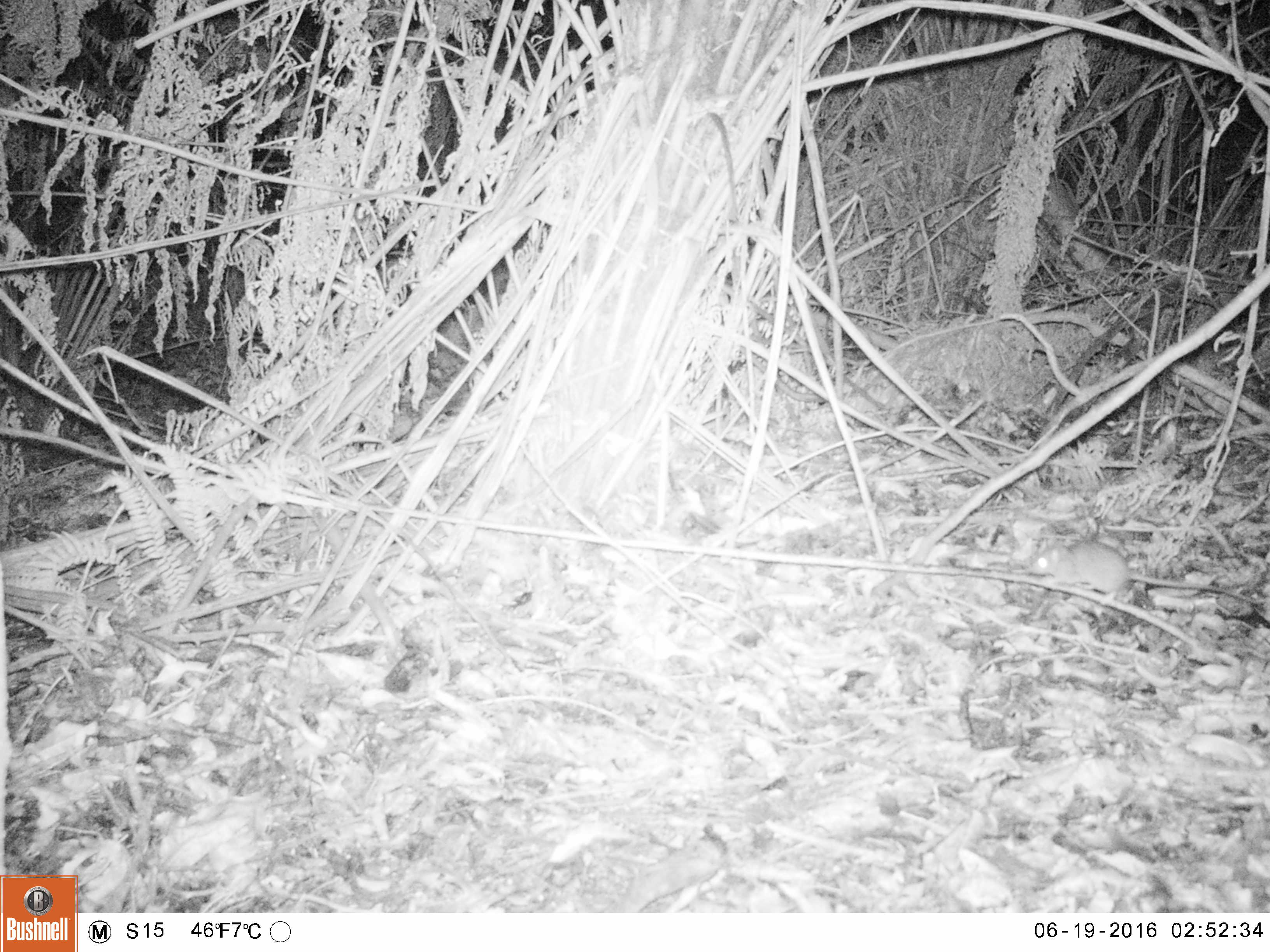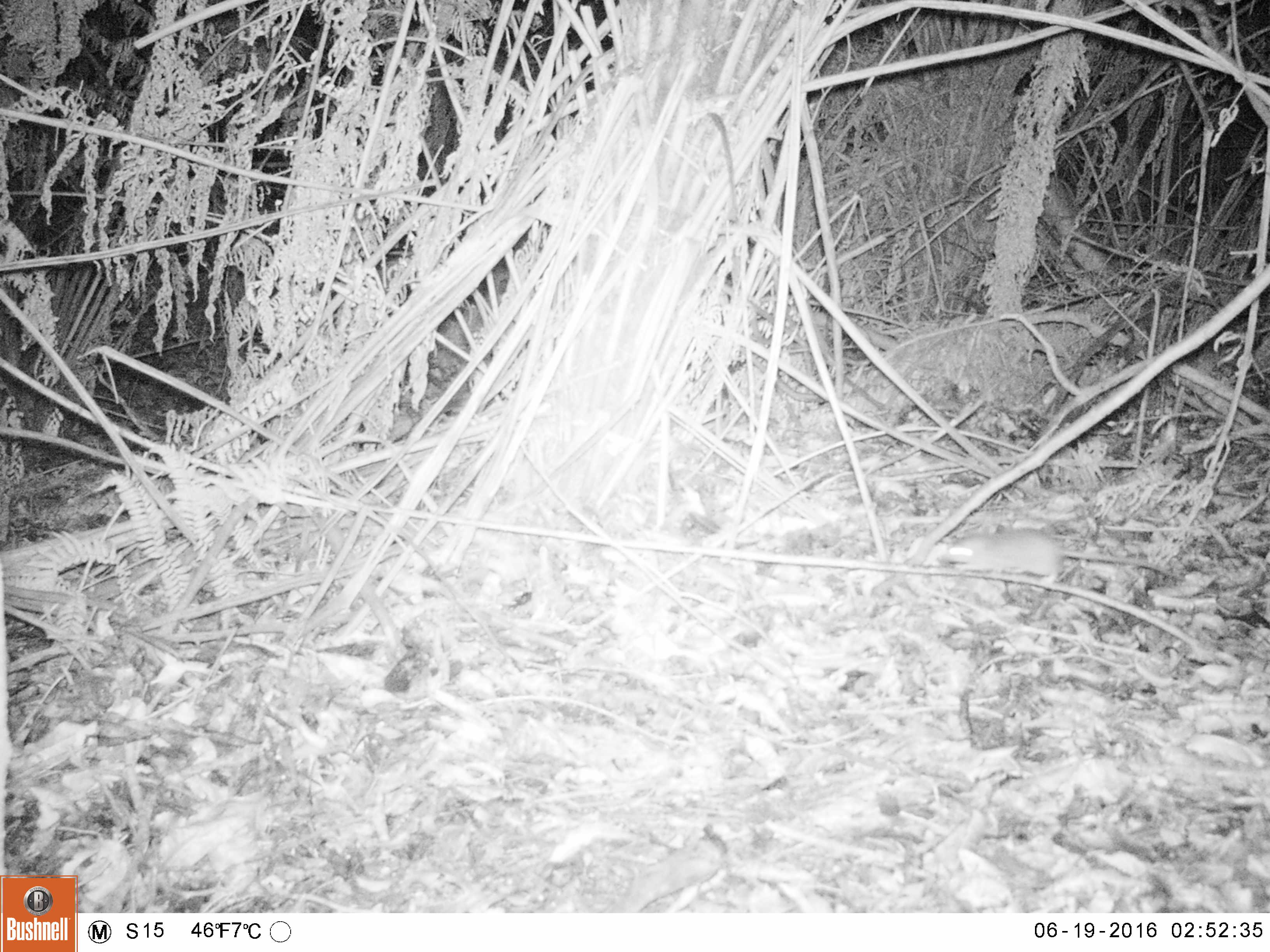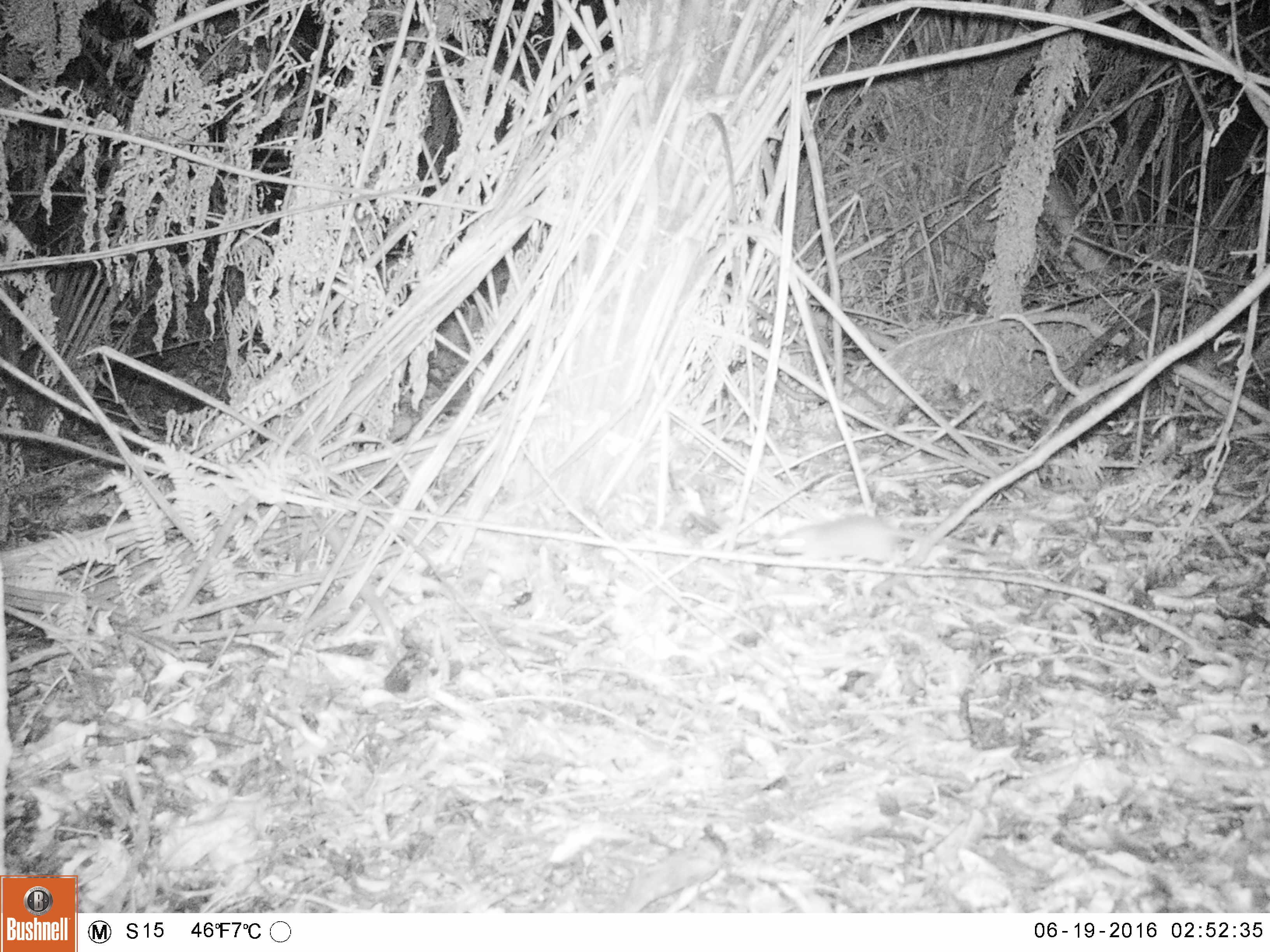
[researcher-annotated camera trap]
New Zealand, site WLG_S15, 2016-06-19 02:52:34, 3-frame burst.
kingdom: Animalia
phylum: Chordata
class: Mammalia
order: Rodentia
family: Muridae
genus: Mus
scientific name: Mus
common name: mouse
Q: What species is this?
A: Mouse (Mus).